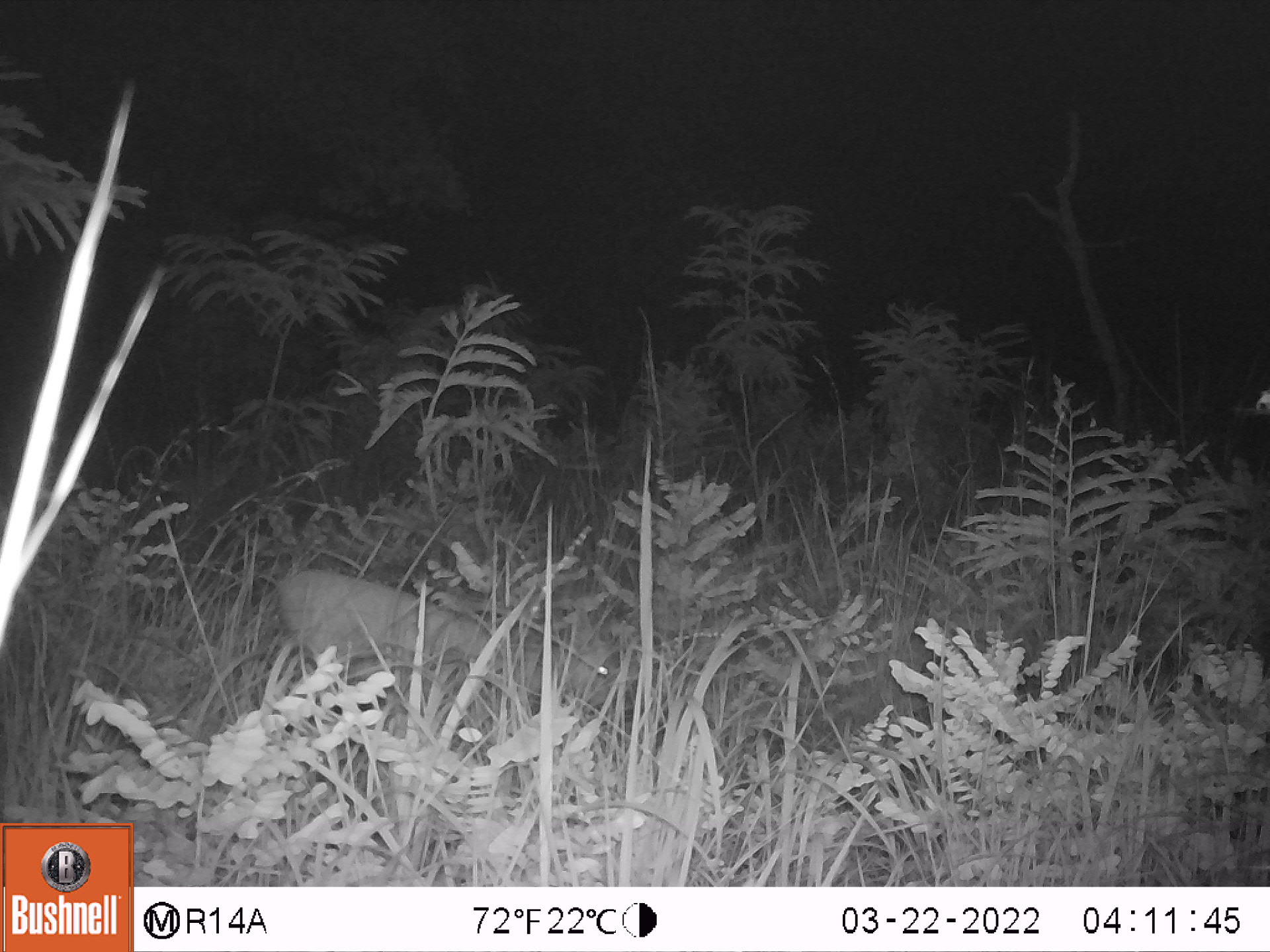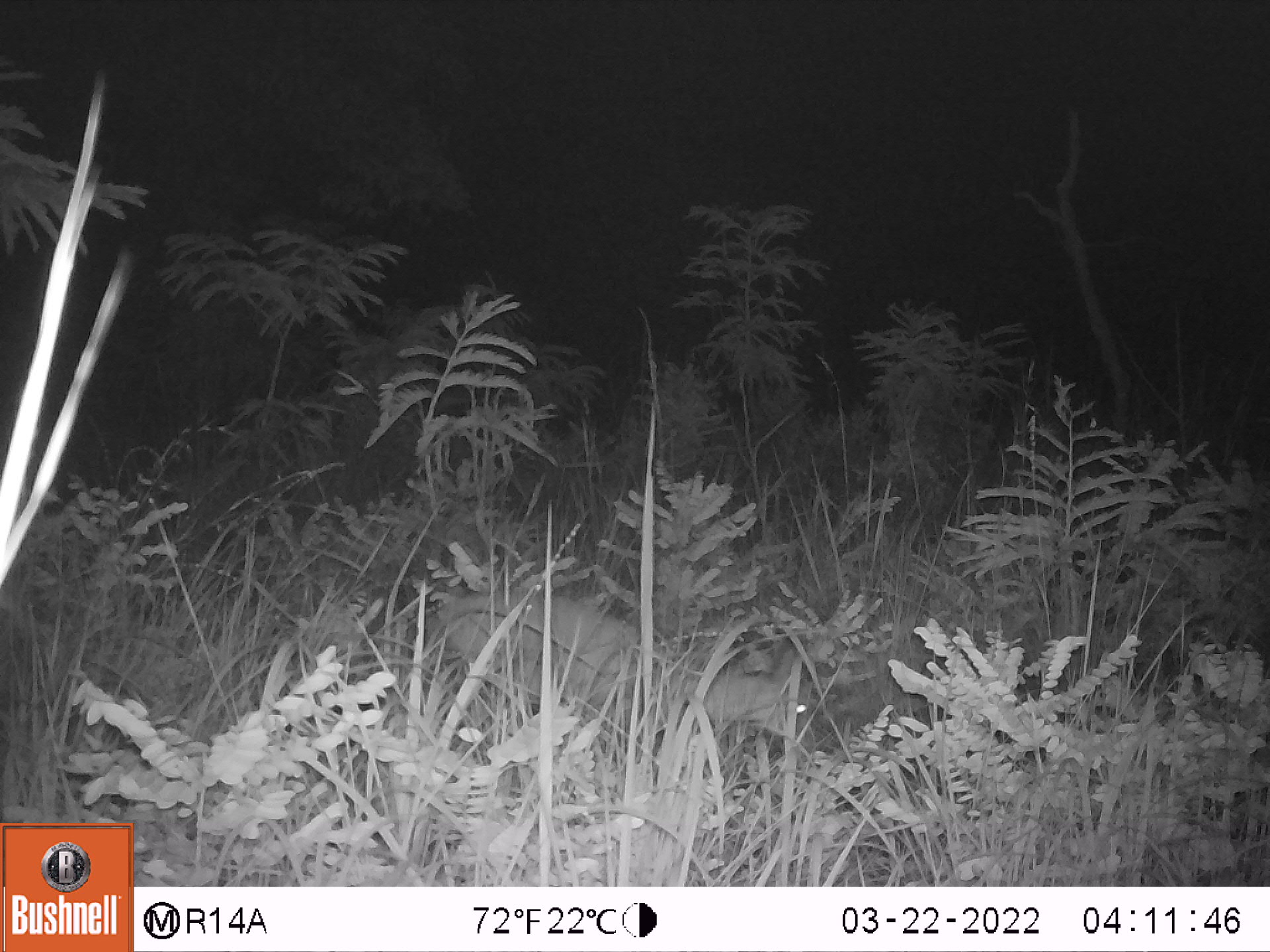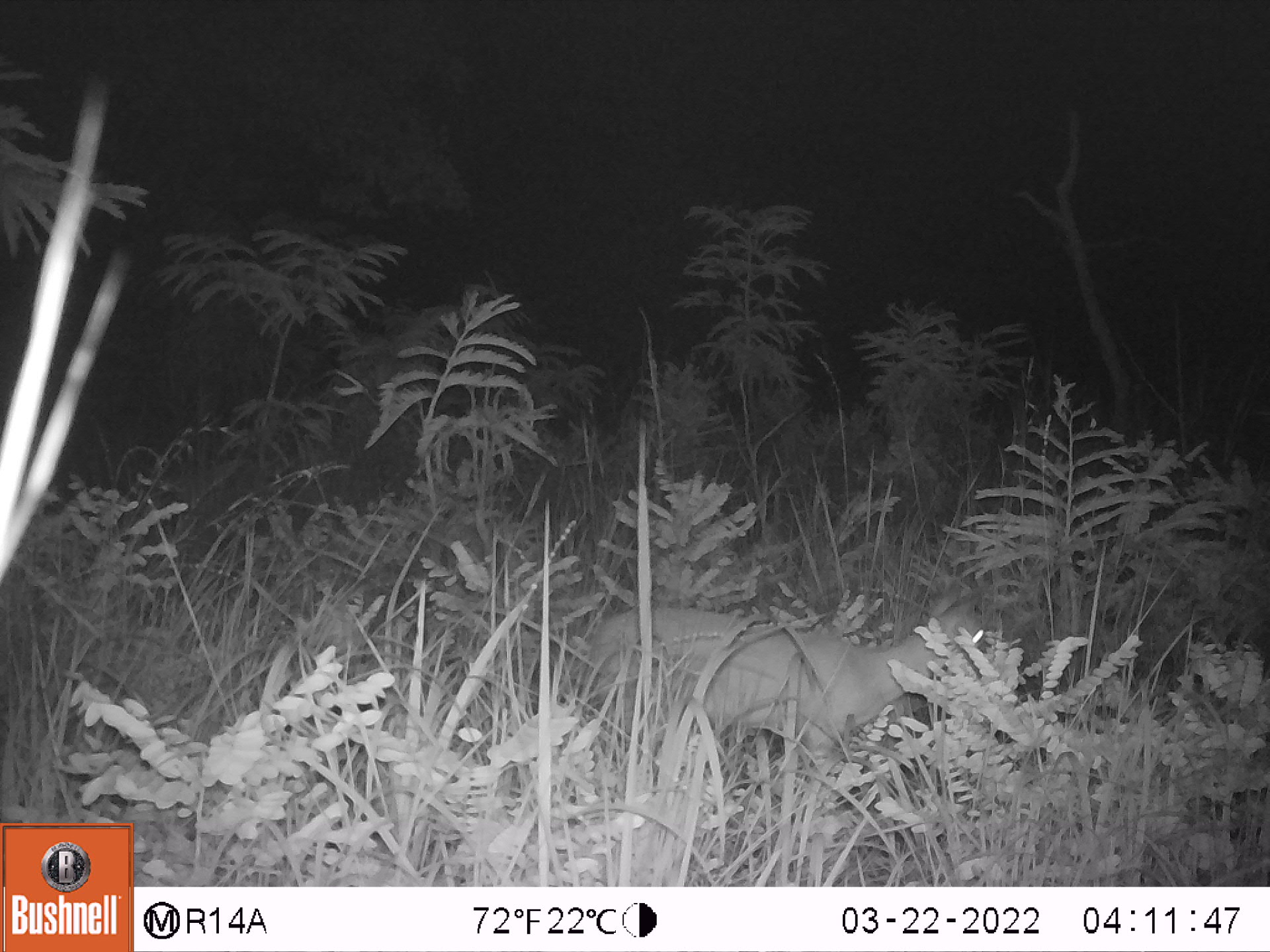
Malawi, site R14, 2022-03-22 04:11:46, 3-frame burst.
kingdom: Animalia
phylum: Chordata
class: Mammalia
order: Artiodactyla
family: Bovidae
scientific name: Antilopinae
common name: small antelope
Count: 1.